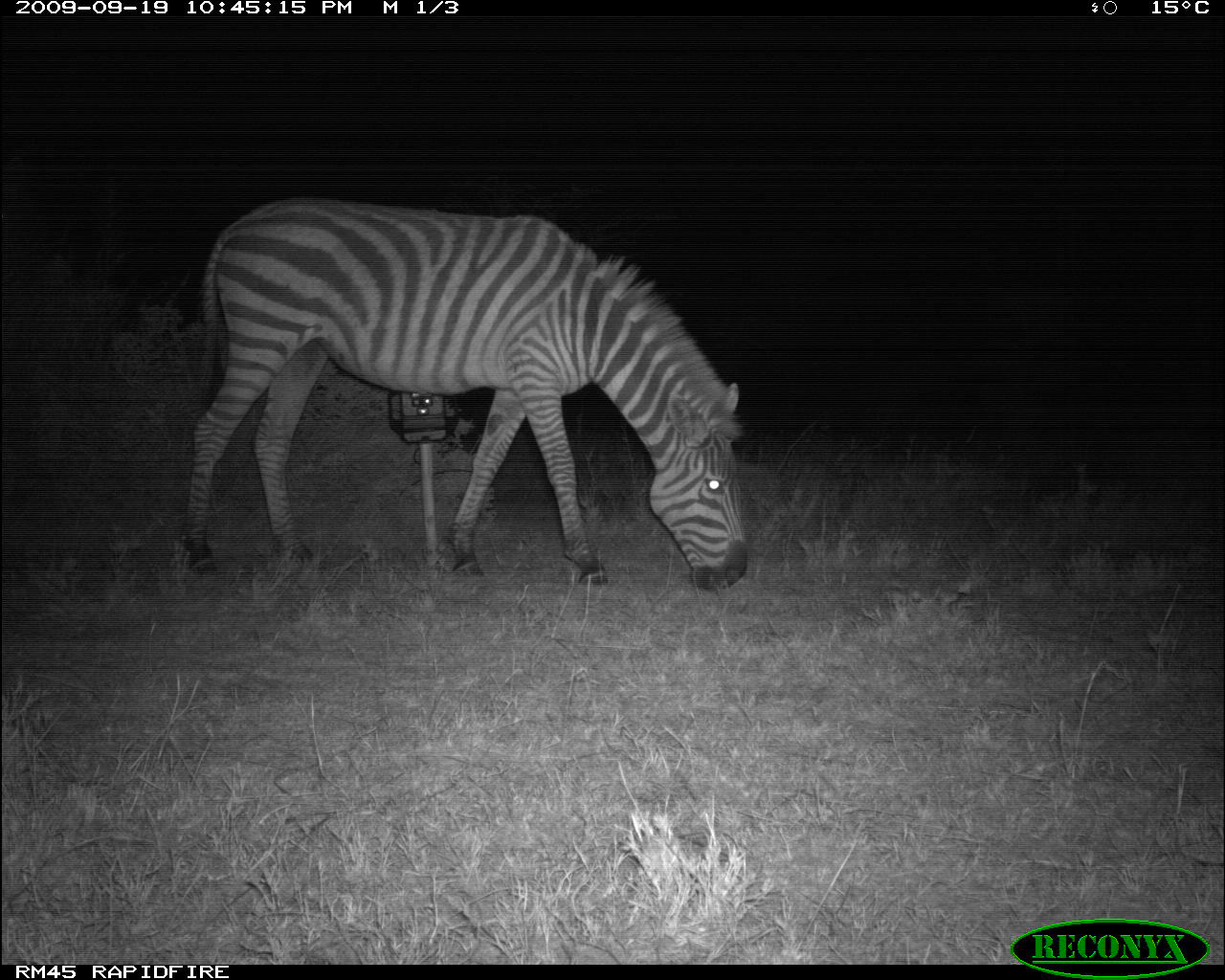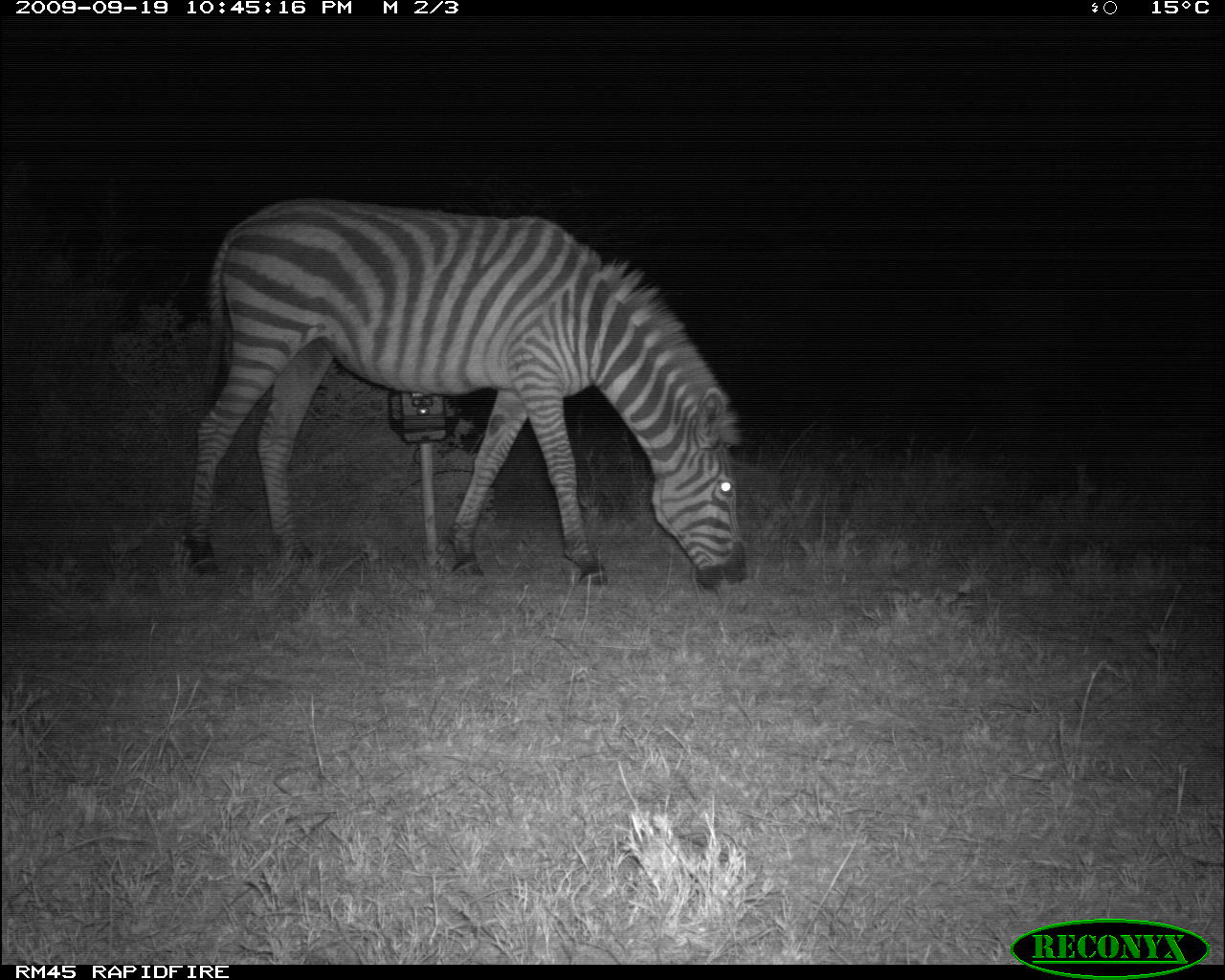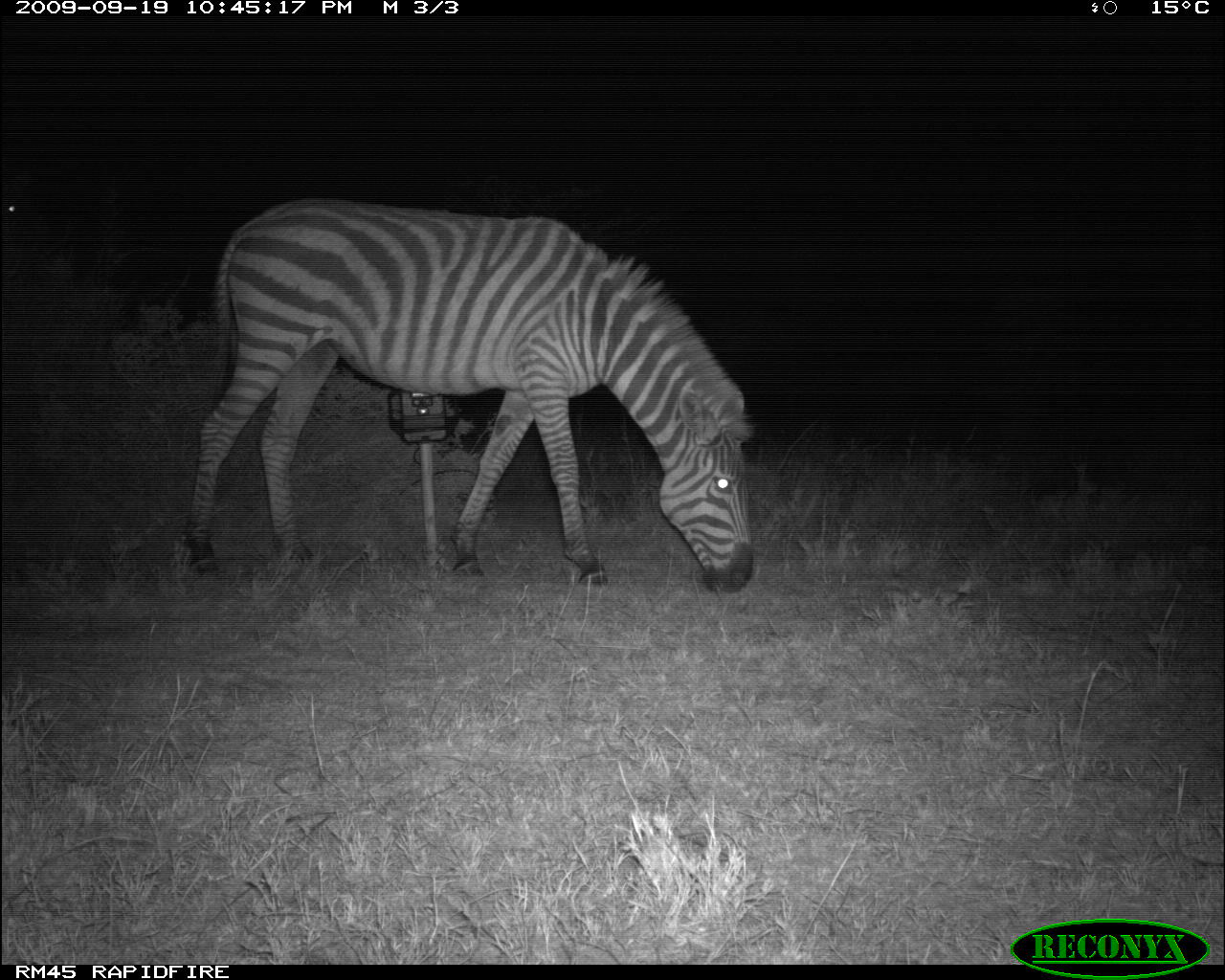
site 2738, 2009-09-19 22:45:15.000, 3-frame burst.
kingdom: Animalia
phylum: Chordata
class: Mammalia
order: Perissodactyla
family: Equidae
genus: Equus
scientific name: Equus quagga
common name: plains zebra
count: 1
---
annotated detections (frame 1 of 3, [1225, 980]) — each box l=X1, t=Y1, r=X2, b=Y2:
equus quagga: l=176, t=194, r=747, b=588